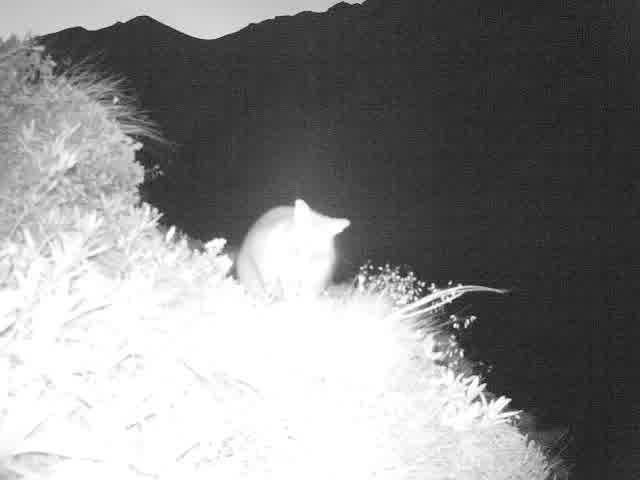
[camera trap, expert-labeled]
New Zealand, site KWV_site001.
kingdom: Animalia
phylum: Chordata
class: Mammalia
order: Diprotodontia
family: Phalangeridae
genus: Trichosurus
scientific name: Trichosurus vulpecula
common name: common brushtail possum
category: possum